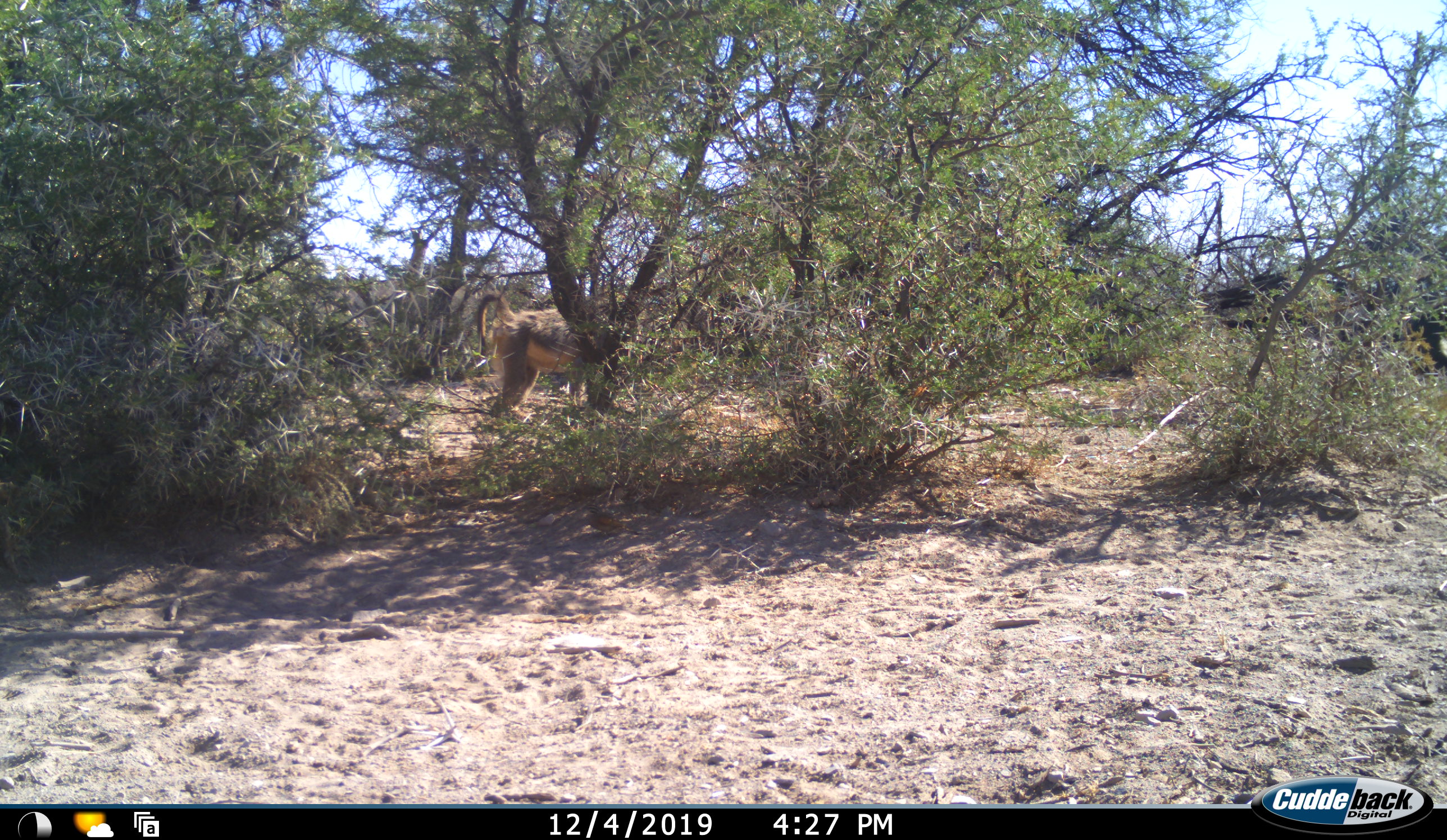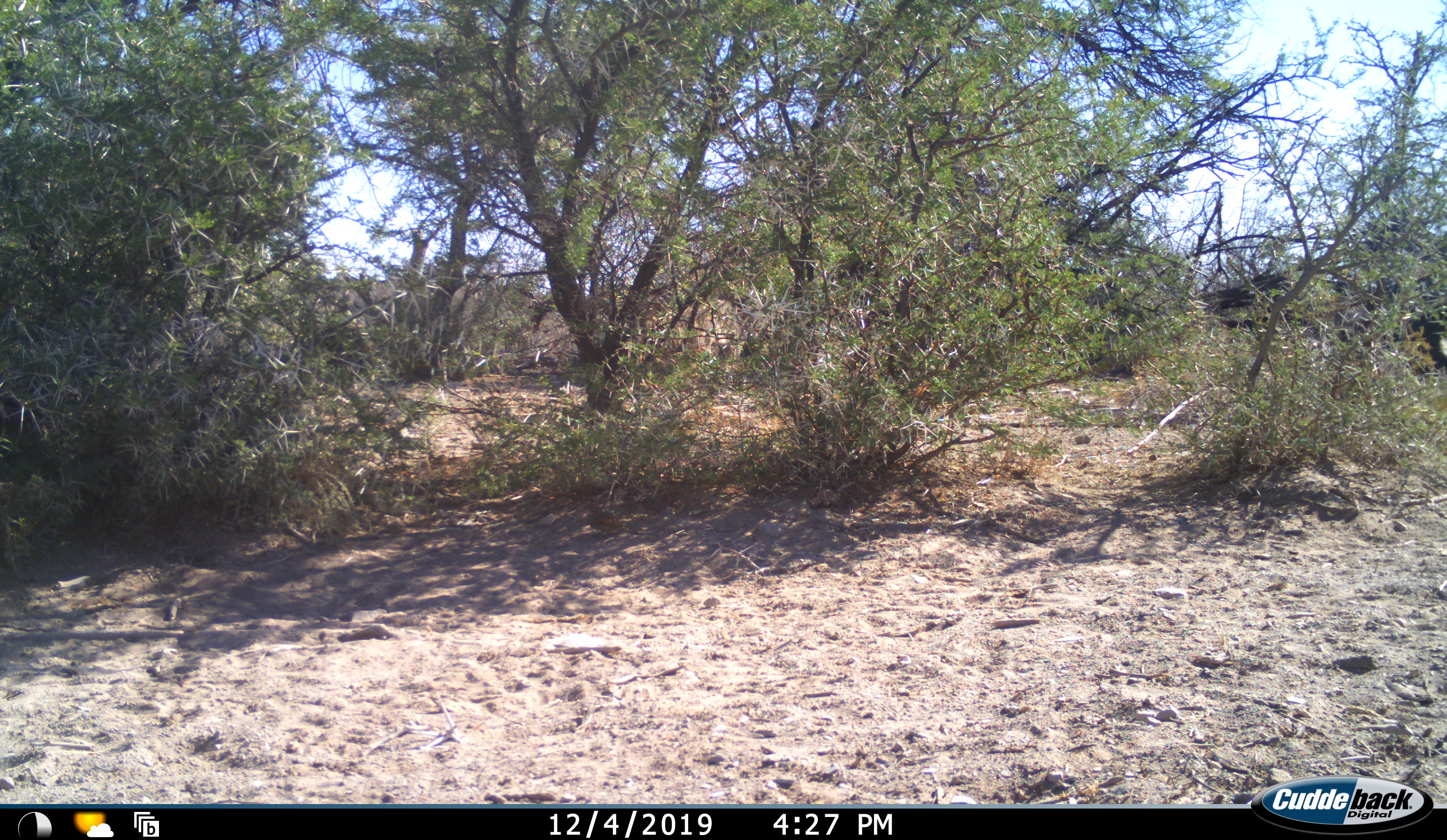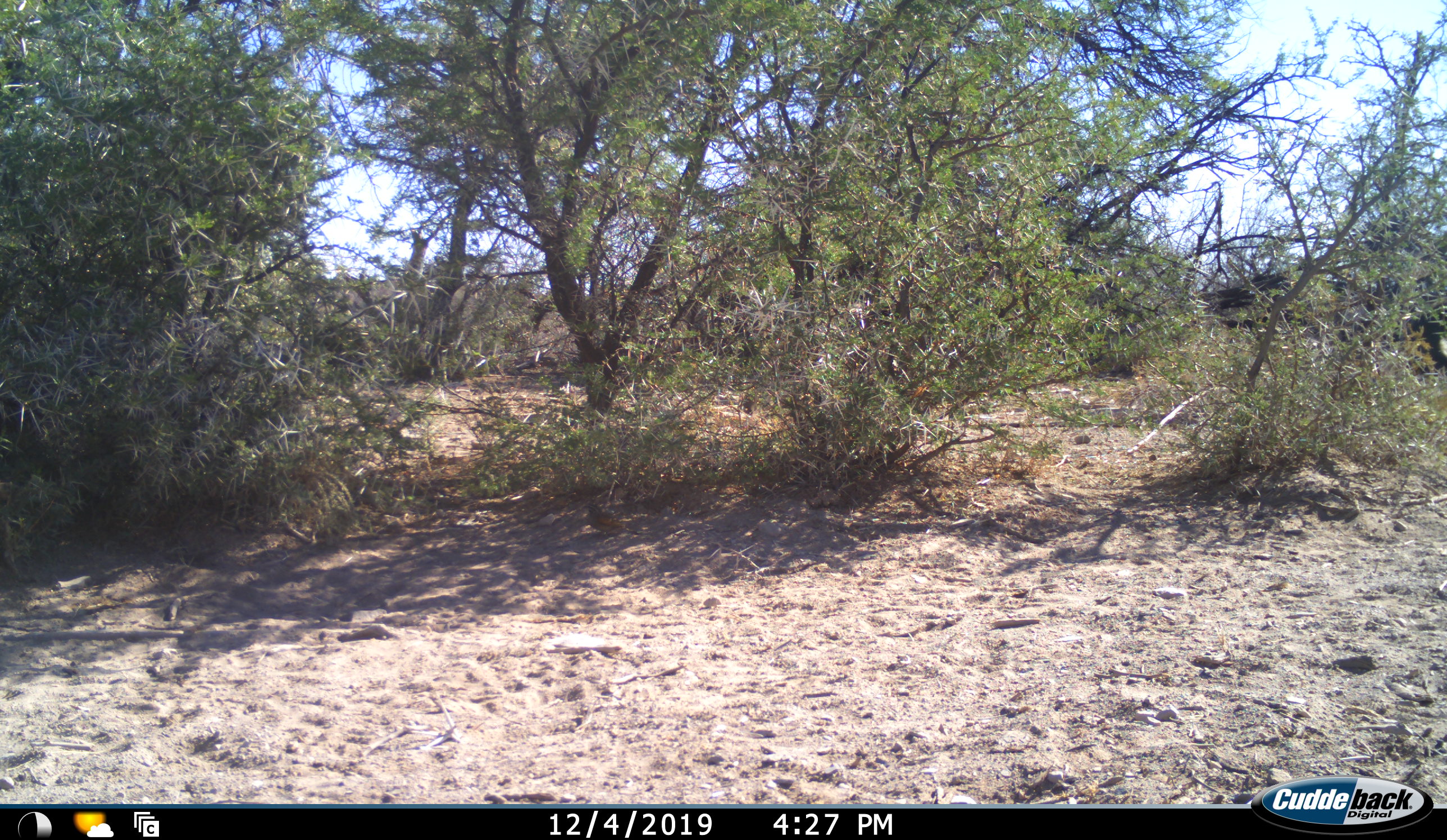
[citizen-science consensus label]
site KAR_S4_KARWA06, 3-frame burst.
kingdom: Animalia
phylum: Chordata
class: Mammalia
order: Primates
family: Cercopithecidae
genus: Papio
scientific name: Papio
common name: baboon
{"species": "baboon (Papio)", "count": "1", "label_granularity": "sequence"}